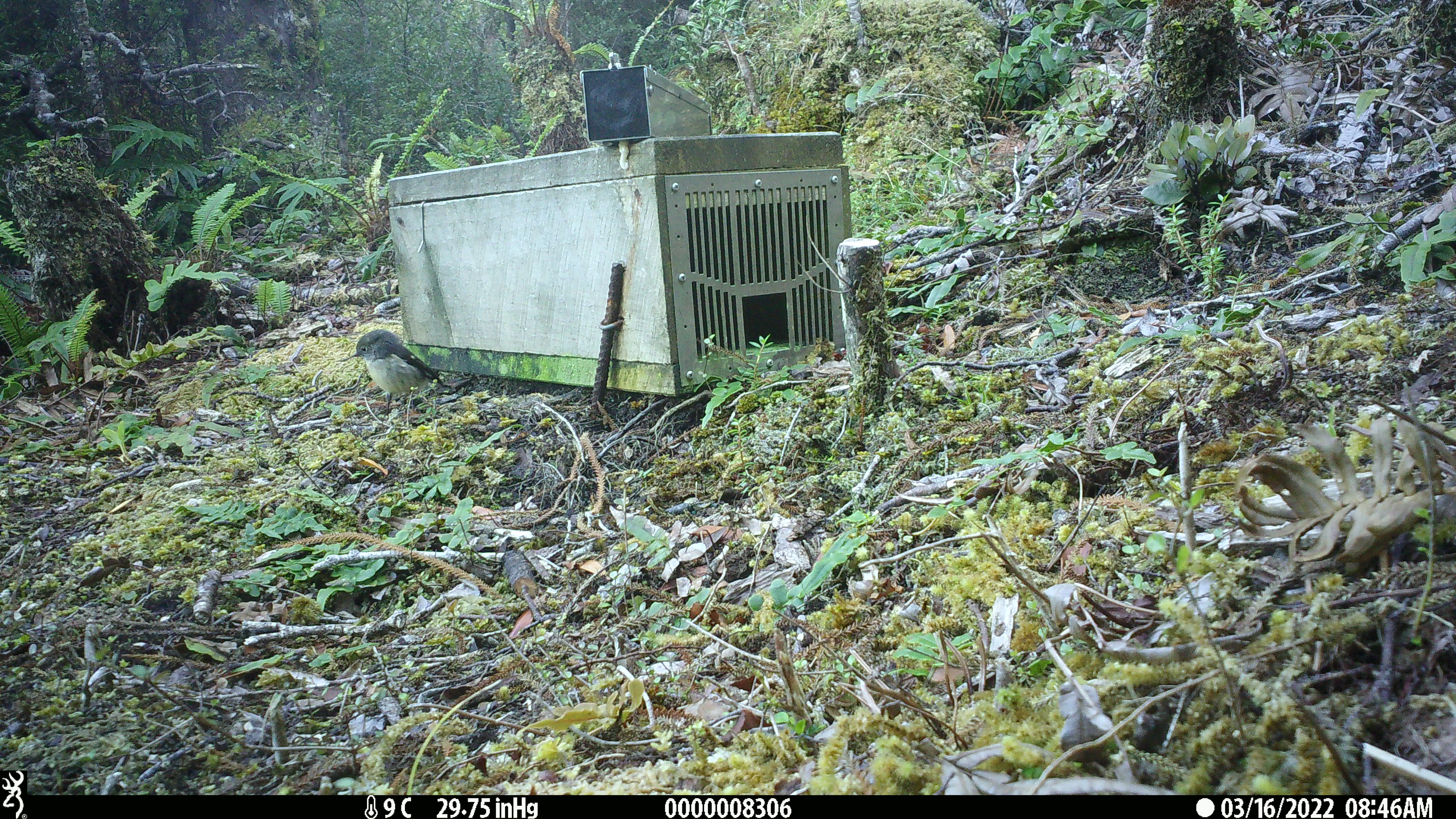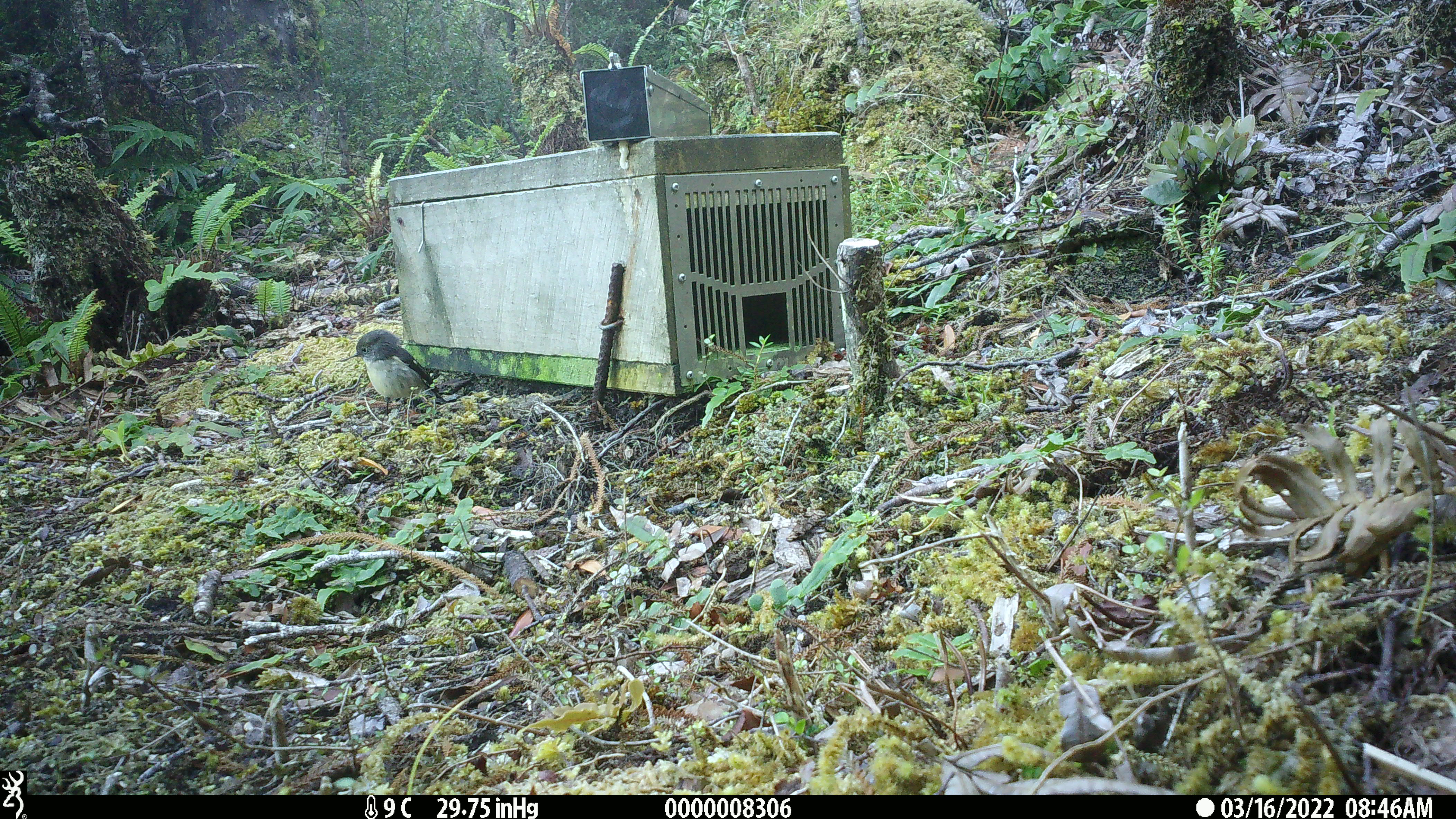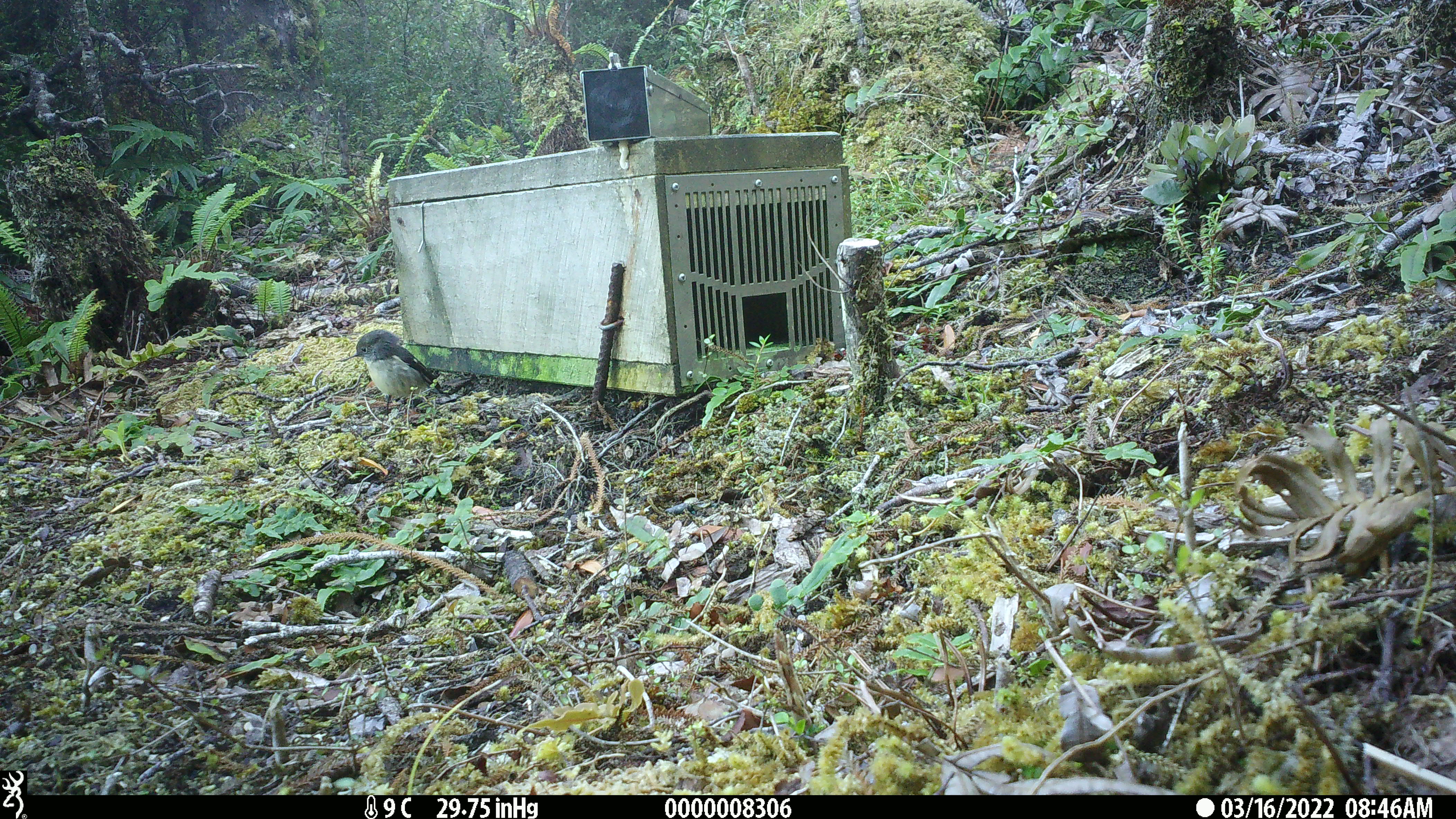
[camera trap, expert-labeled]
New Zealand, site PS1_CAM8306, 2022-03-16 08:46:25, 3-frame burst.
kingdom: Animalia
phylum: Chordata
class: Aves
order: Passeriformes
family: Petroicidae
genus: Petroica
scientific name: Petroica macrocephala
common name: tomtit